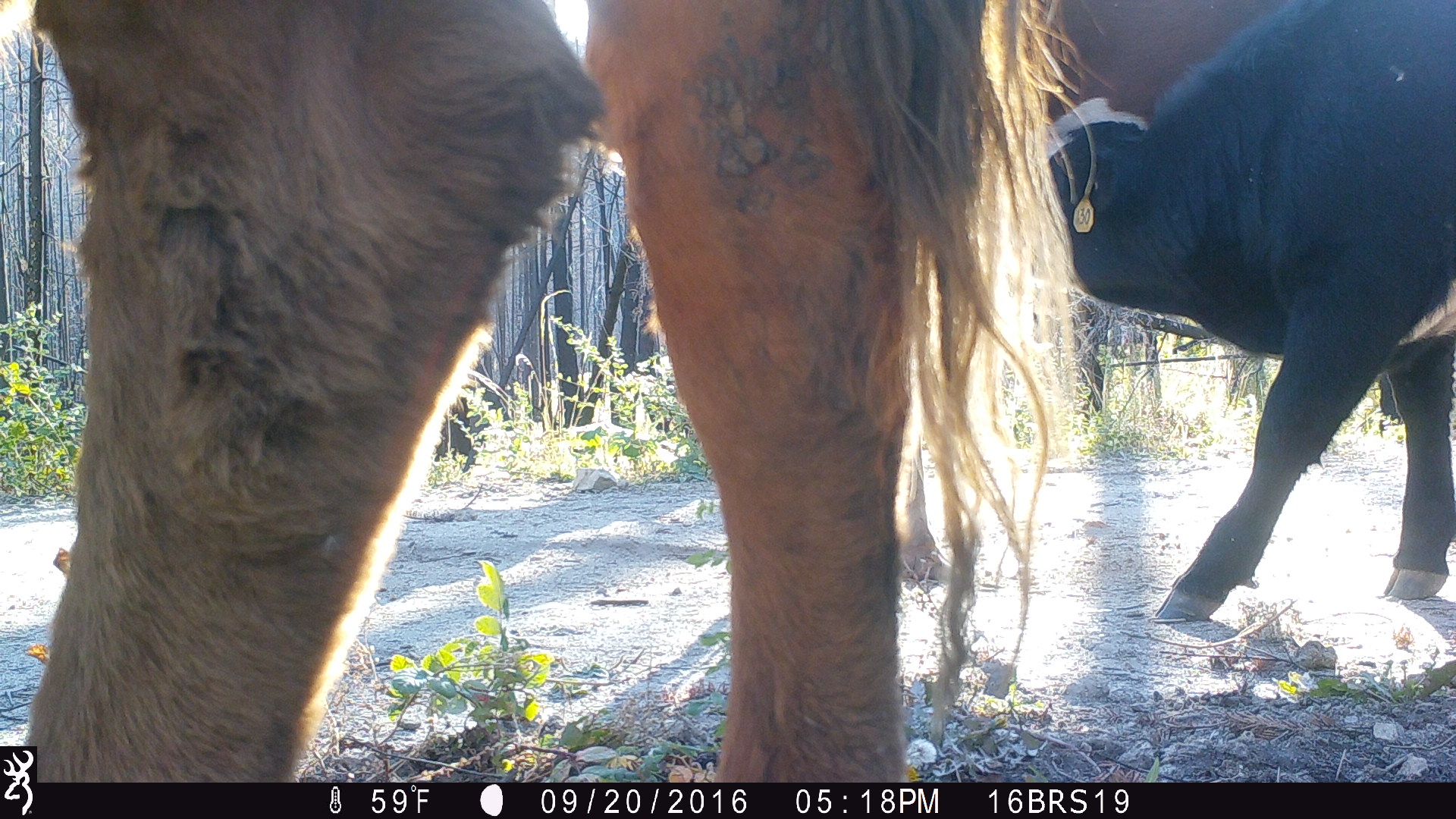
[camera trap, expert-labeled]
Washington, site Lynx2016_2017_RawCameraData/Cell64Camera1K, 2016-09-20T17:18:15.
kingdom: Animalia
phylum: Chordata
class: Mammalia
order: Artiodactyla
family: Bovidae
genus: Bos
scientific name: Bos taurus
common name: domestic cattle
Domestic cattle (Bos taurus). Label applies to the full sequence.